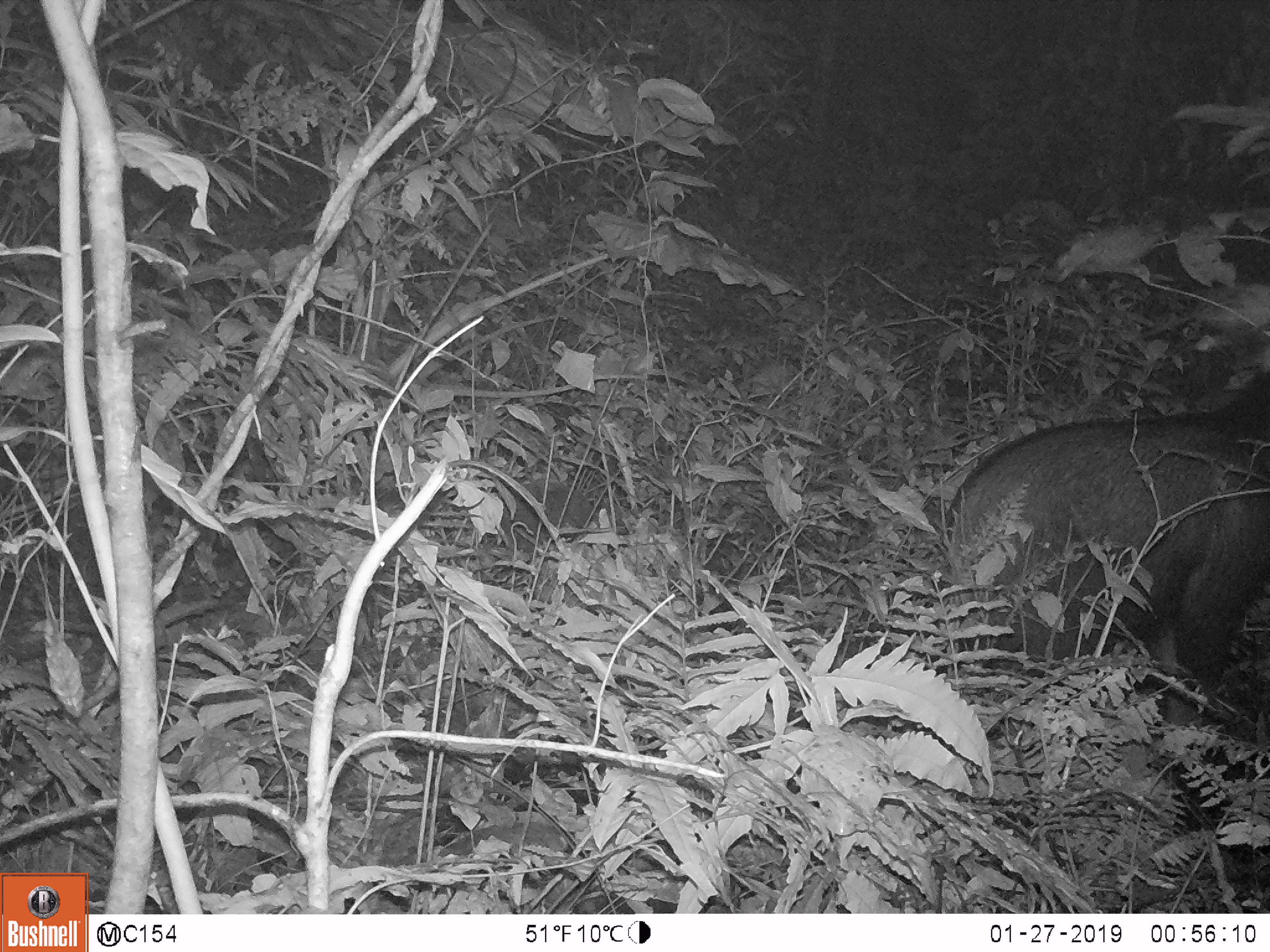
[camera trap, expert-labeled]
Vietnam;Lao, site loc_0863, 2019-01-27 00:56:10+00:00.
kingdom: Animalia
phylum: Chordata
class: Mammalia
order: Artiodactyla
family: Bovidae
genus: Capricornis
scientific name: Capricornis sumatraensis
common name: chinese serow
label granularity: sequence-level